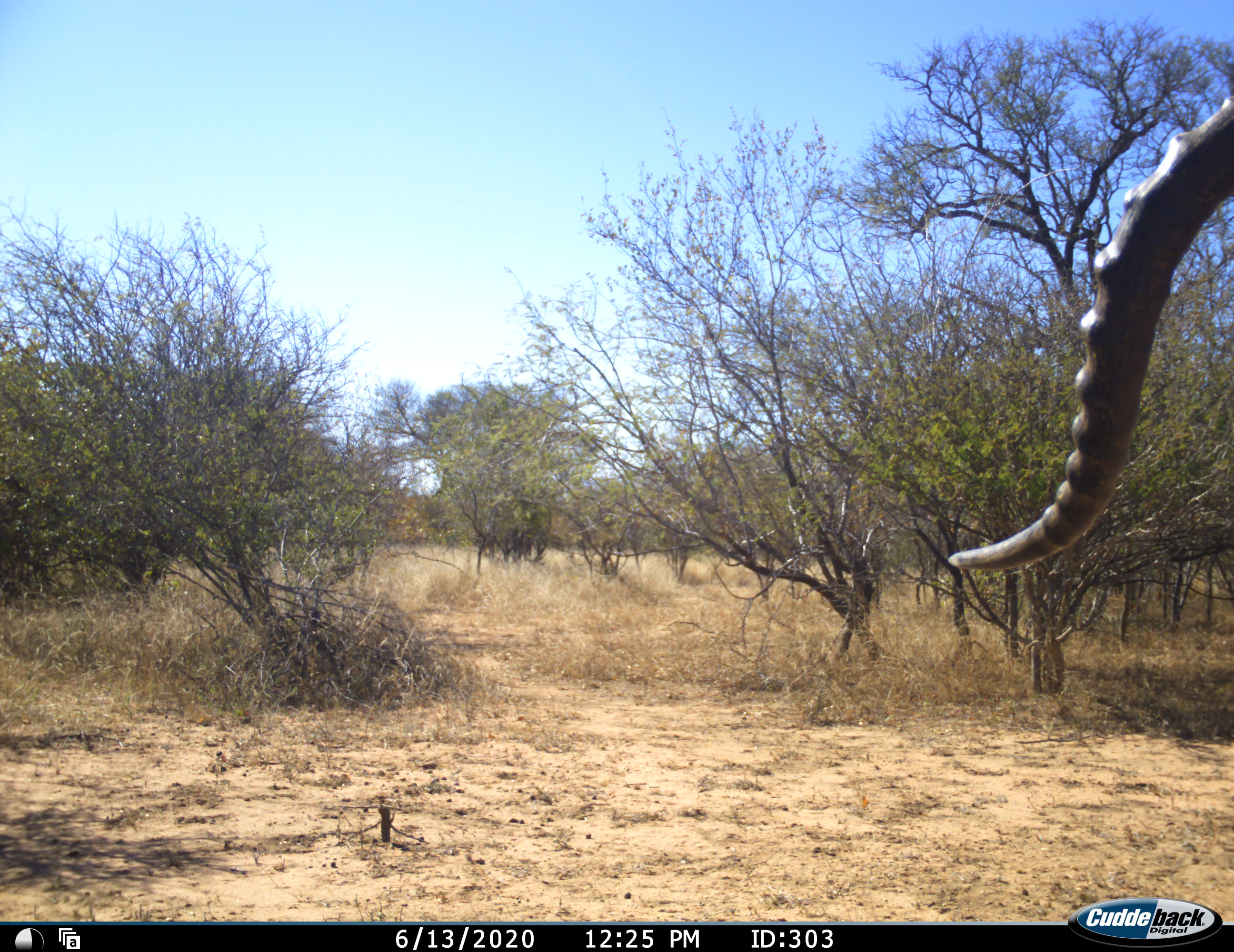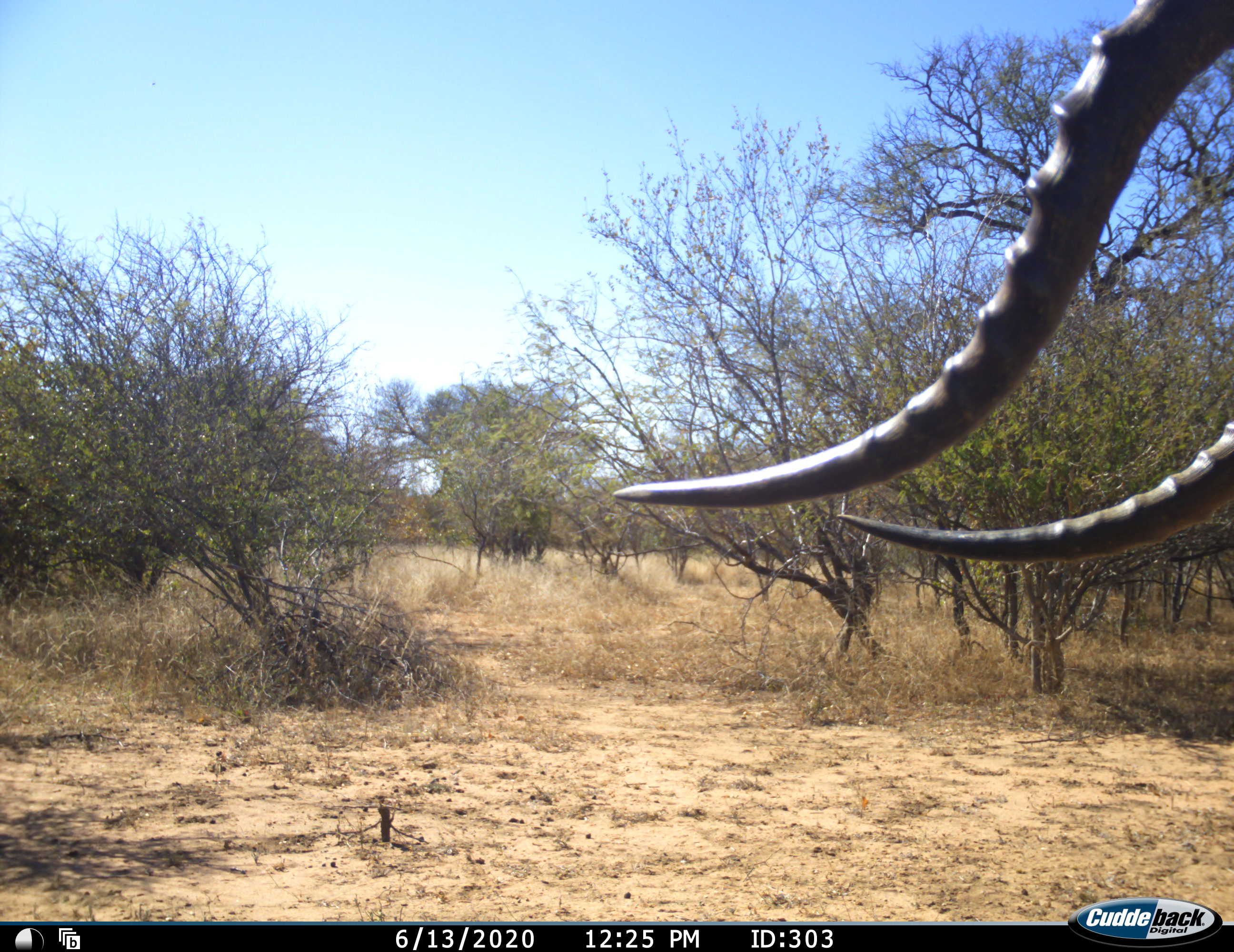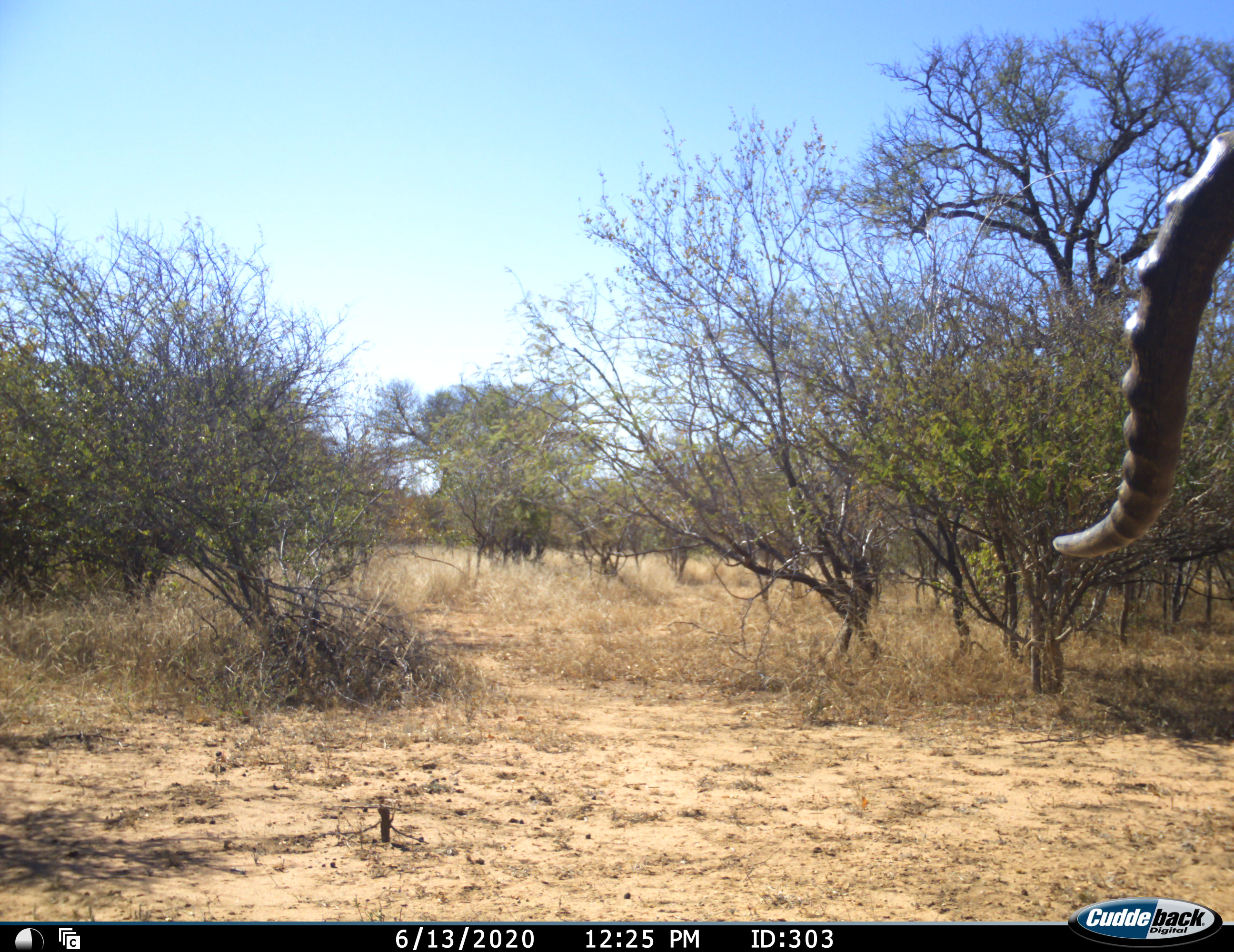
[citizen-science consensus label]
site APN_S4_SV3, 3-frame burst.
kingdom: Animalia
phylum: Chordata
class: Mammalia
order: Artiodactyla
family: Bovidae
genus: Aepyceros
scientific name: Aepyceros melampus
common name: impala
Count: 1.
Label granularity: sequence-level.